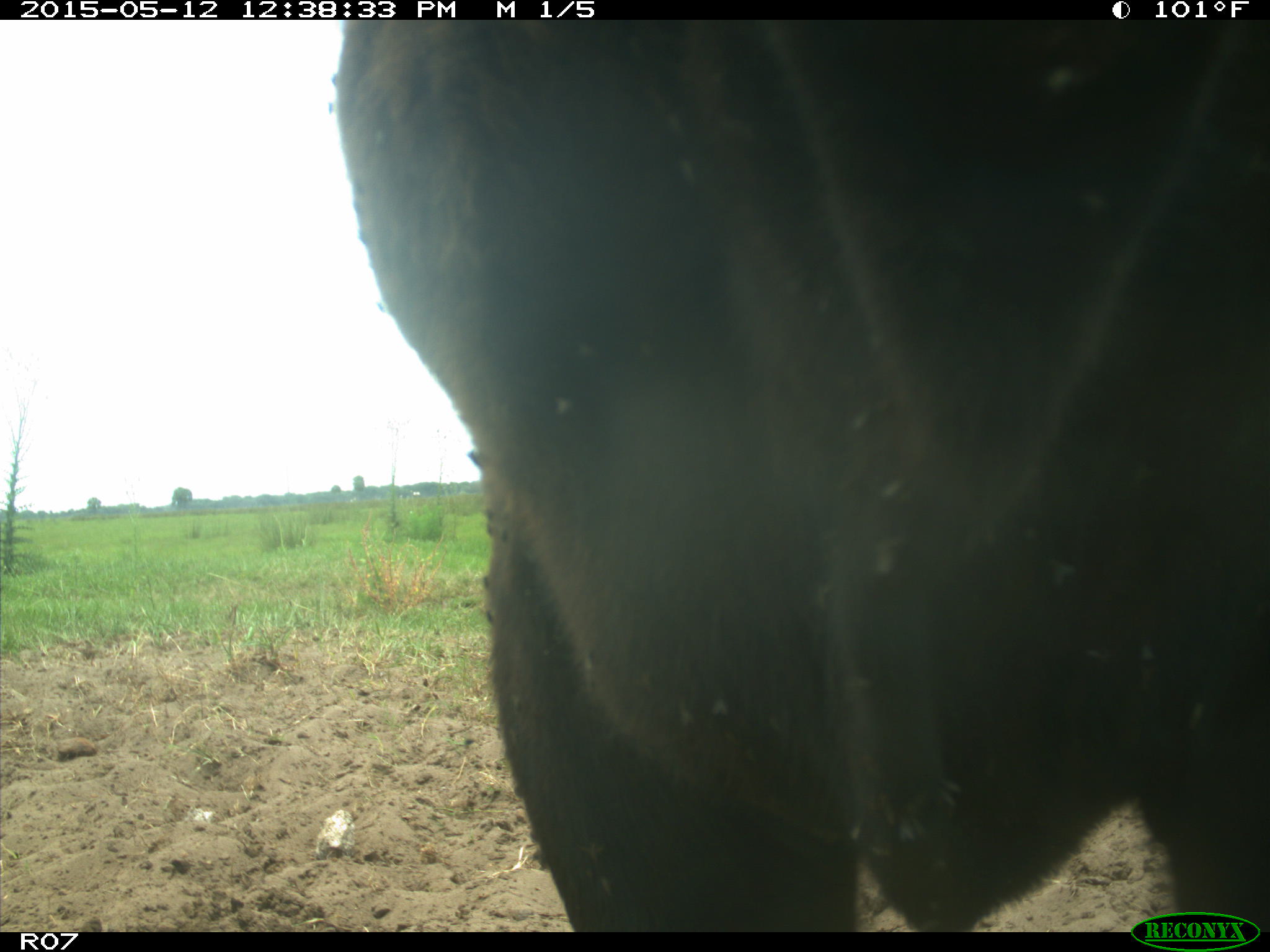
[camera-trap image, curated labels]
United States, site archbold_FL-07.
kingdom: Animalia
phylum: Chordata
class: Mammalia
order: Artiodactyla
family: Bovidae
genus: Bos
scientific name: Bos taurus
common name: domestic cow